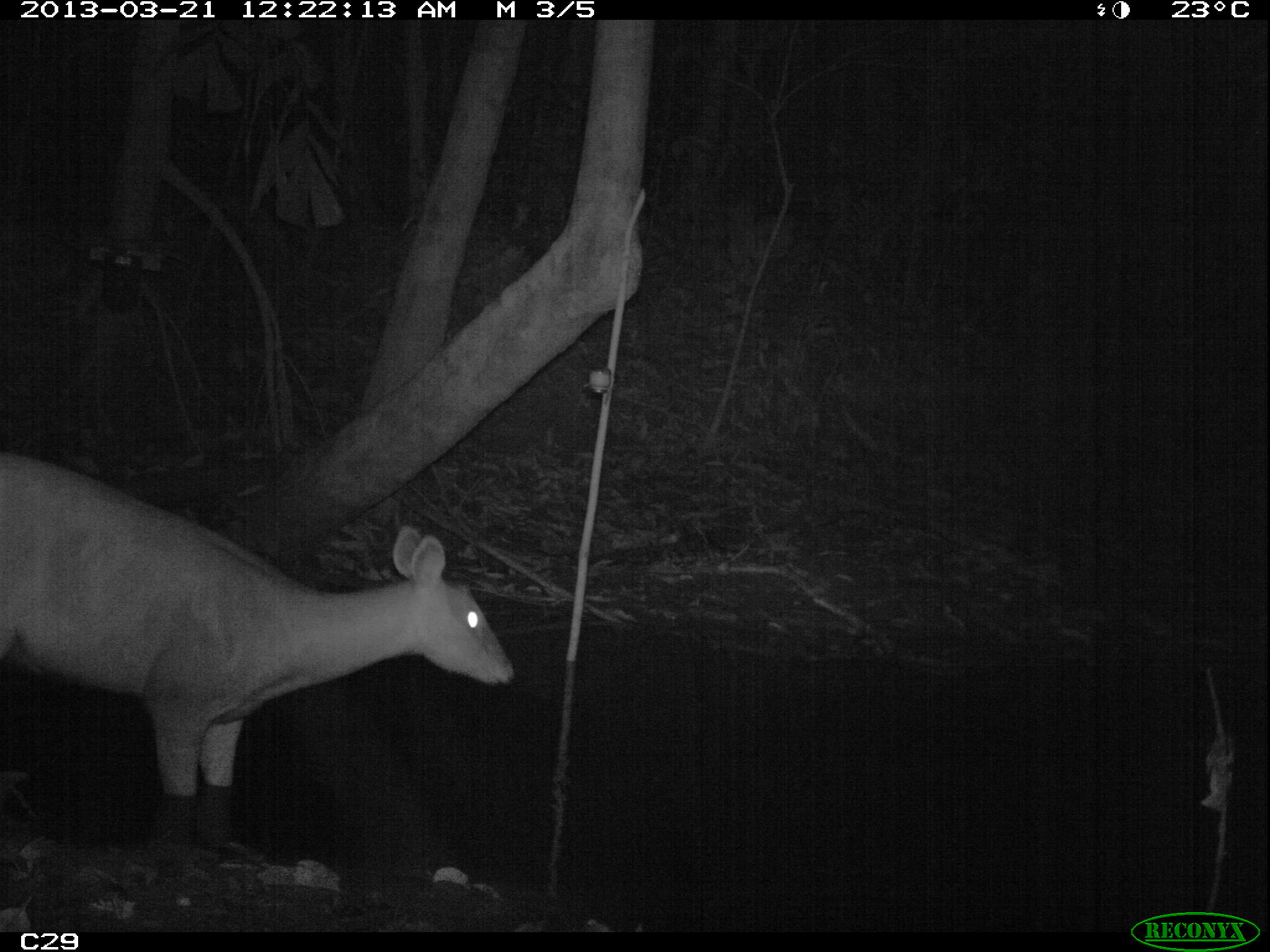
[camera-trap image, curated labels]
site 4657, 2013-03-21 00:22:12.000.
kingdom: Animalia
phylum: Chordata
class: Mammalia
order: Artiodactyla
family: Cervidae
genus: Mazama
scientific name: Mazama americana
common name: red brocket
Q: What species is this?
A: Mazama americana (red brocket).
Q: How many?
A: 1.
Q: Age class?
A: Adult.